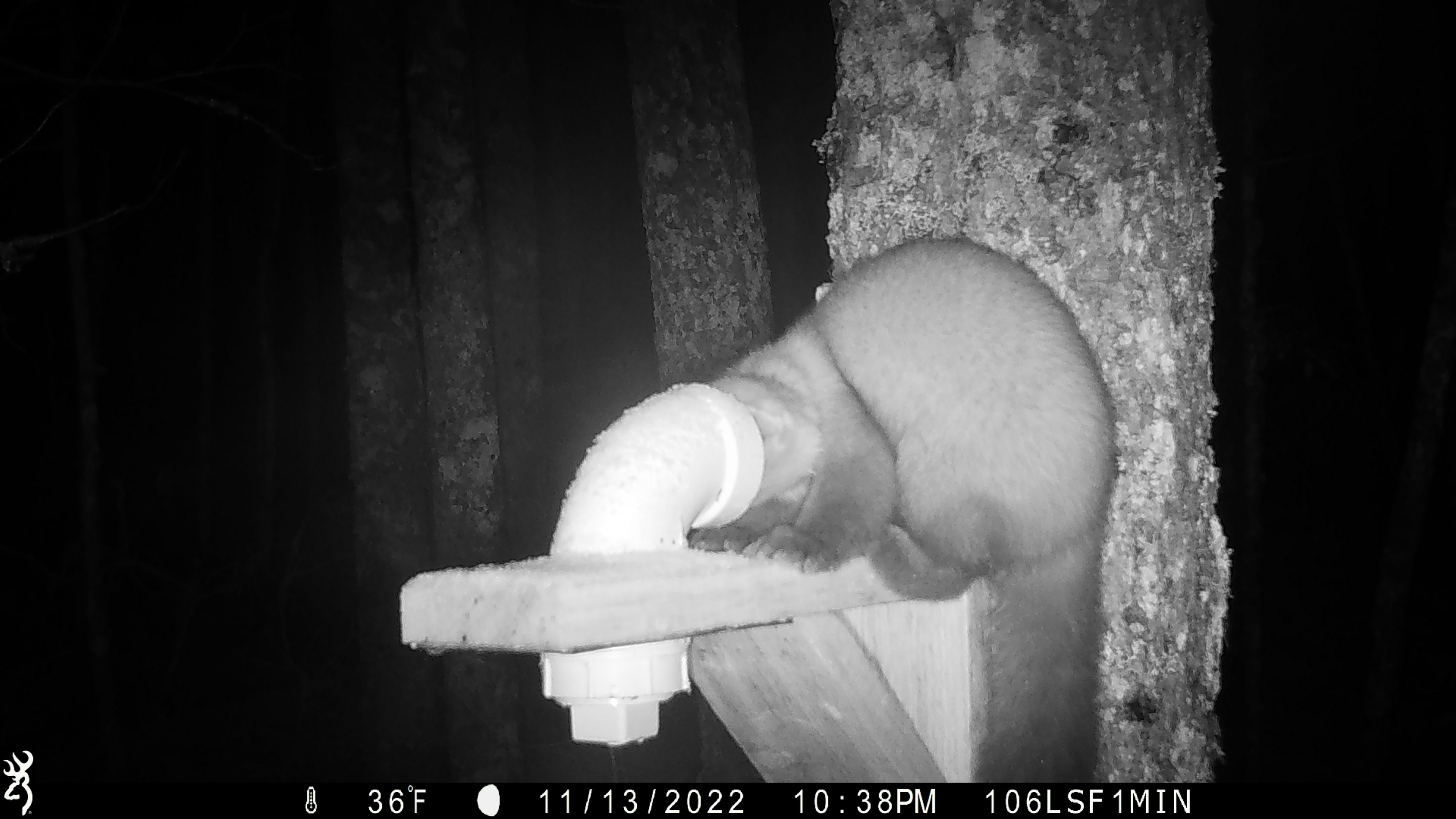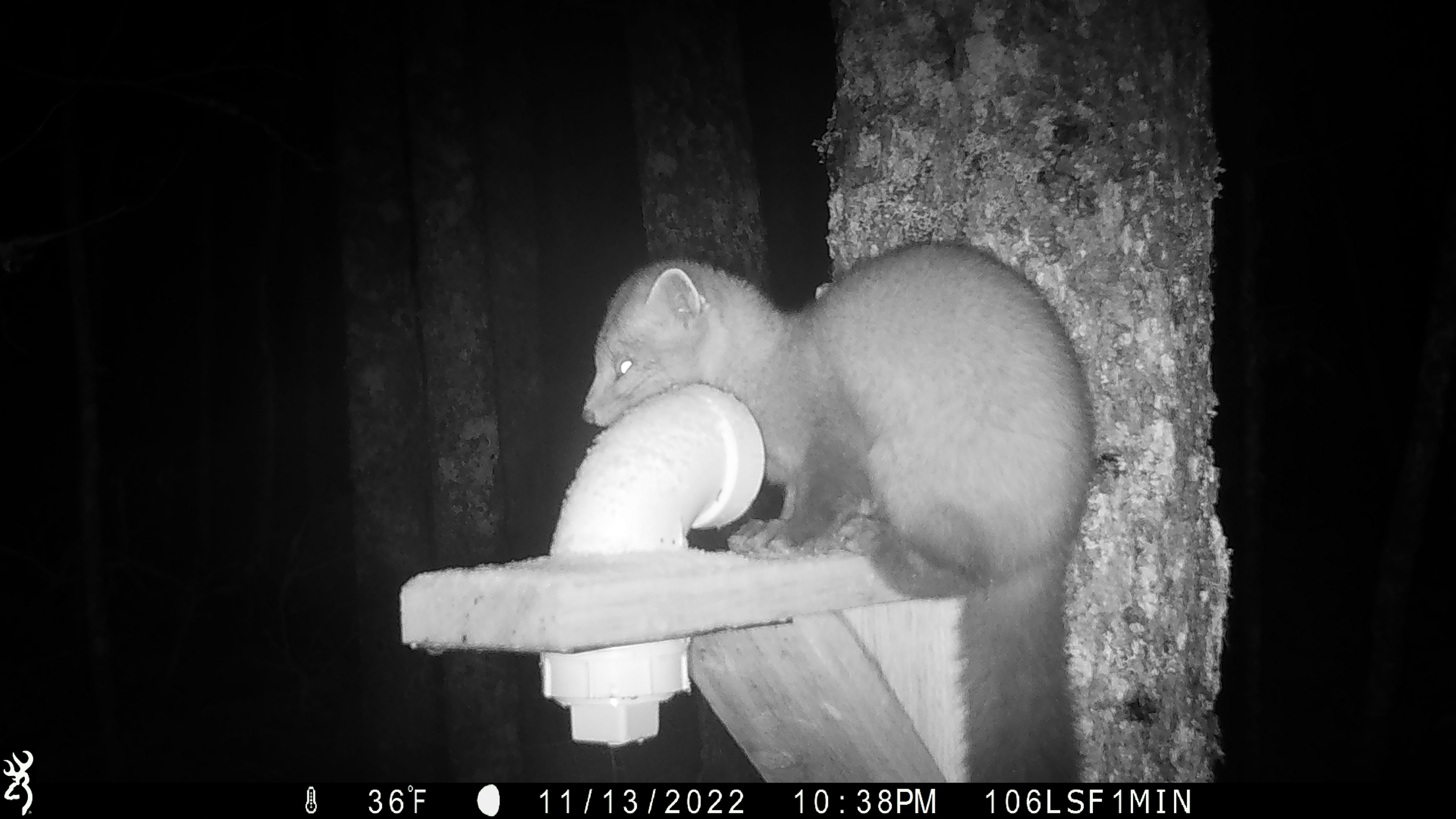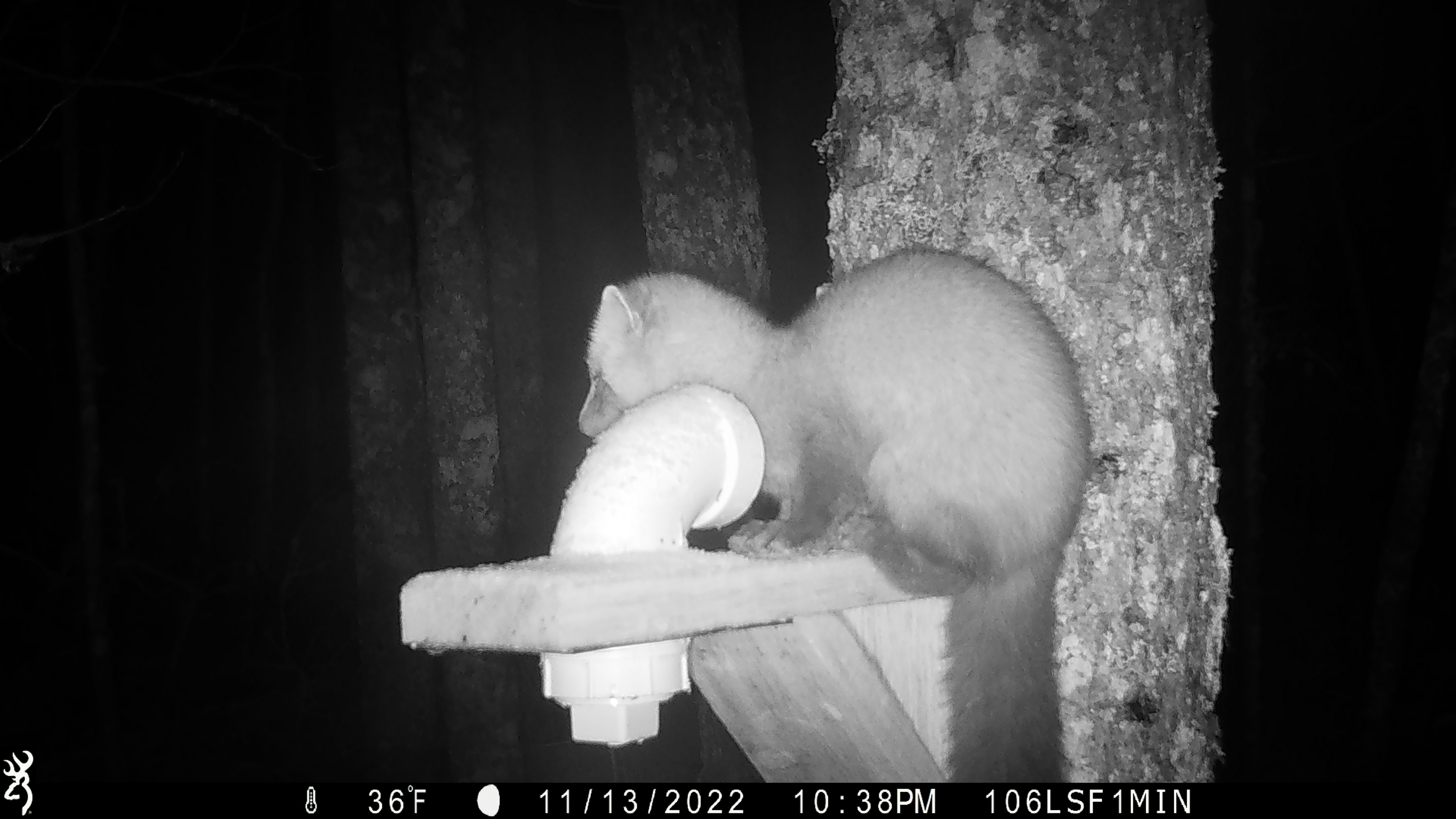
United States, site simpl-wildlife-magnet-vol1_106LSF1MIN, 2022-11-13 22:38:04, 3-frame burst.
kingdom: Animalia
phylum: Chordata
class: Mammalia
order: Carnivora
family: Mustelidae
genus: Martes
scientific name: Martes americana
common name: american marten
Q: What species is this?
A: American marten (Martes americana).